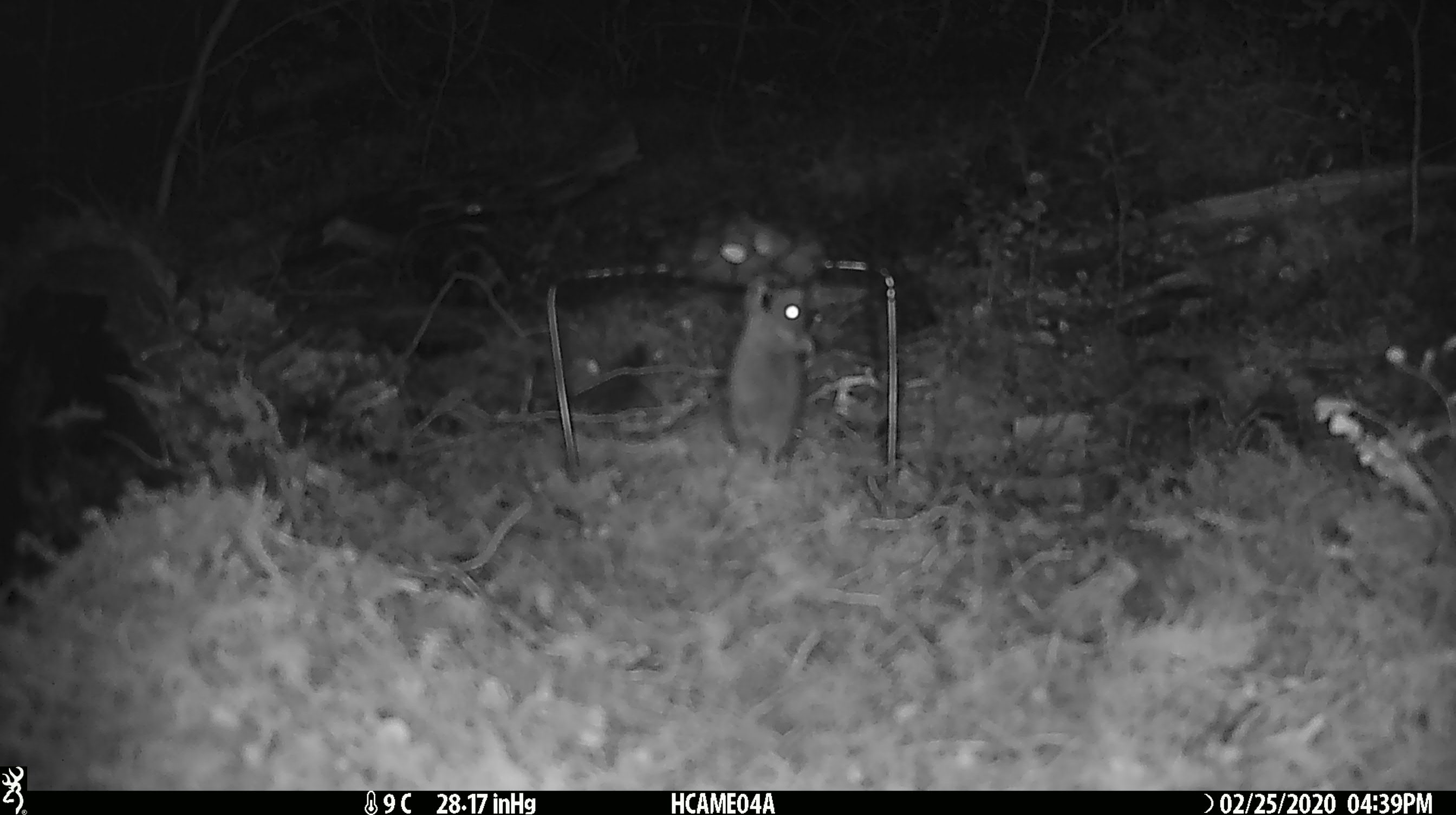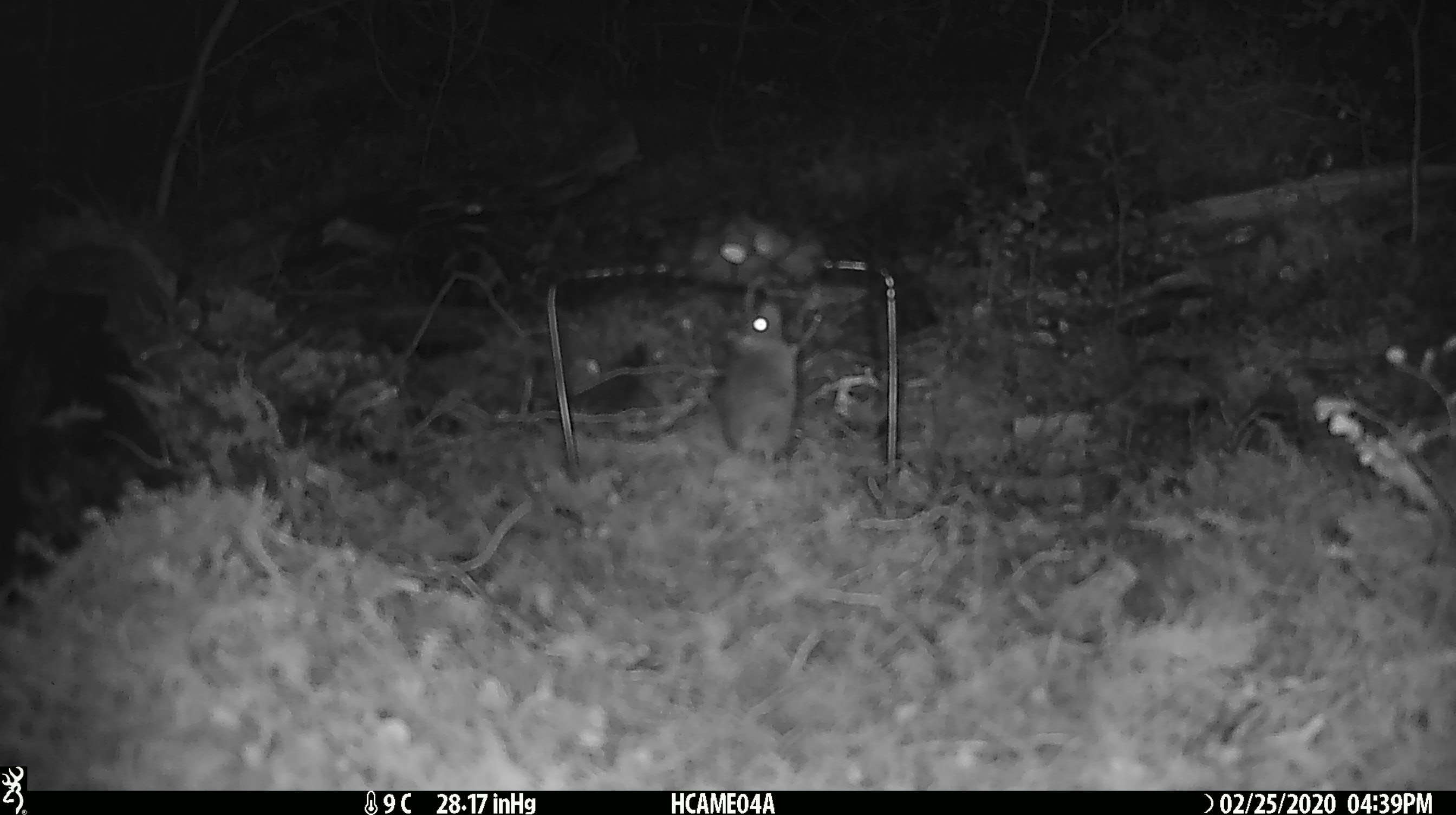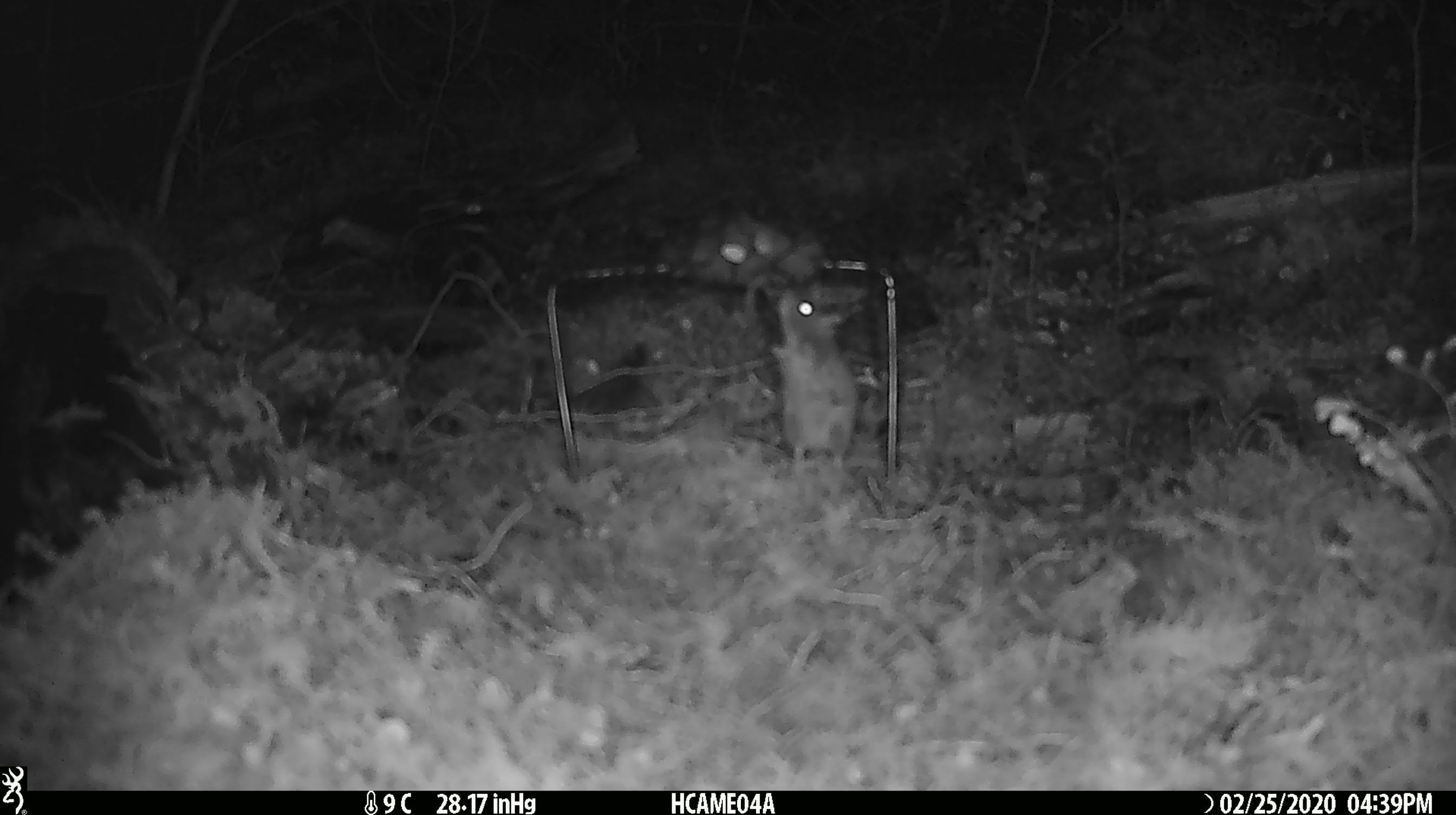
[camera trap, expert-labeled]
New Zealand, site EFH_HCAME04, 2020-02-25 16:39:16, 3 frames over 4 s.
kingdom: Animalia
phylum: Chordata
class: Mammalia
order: Rodentia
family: Muridae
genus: Mus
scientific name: Mus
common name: mouse